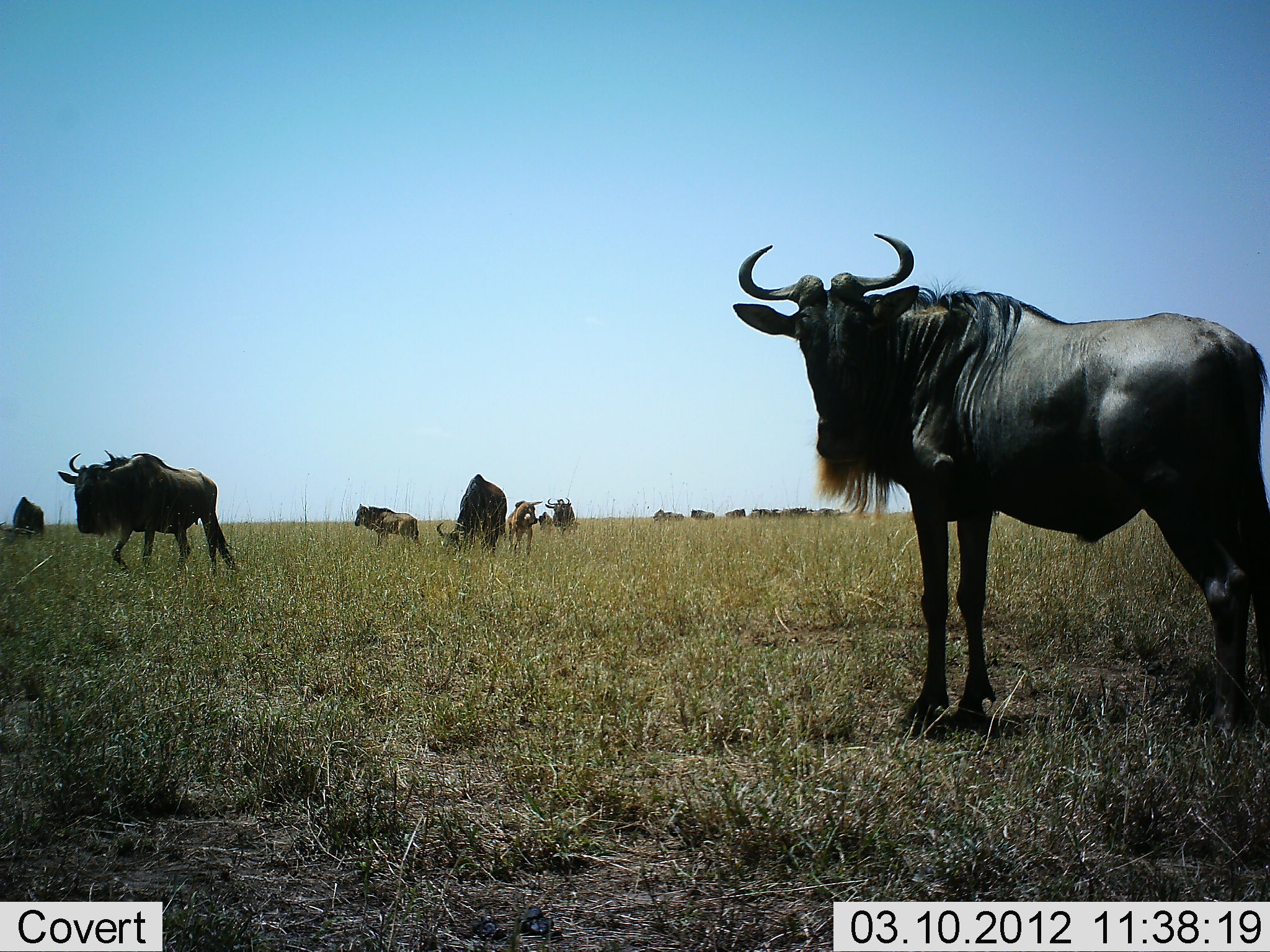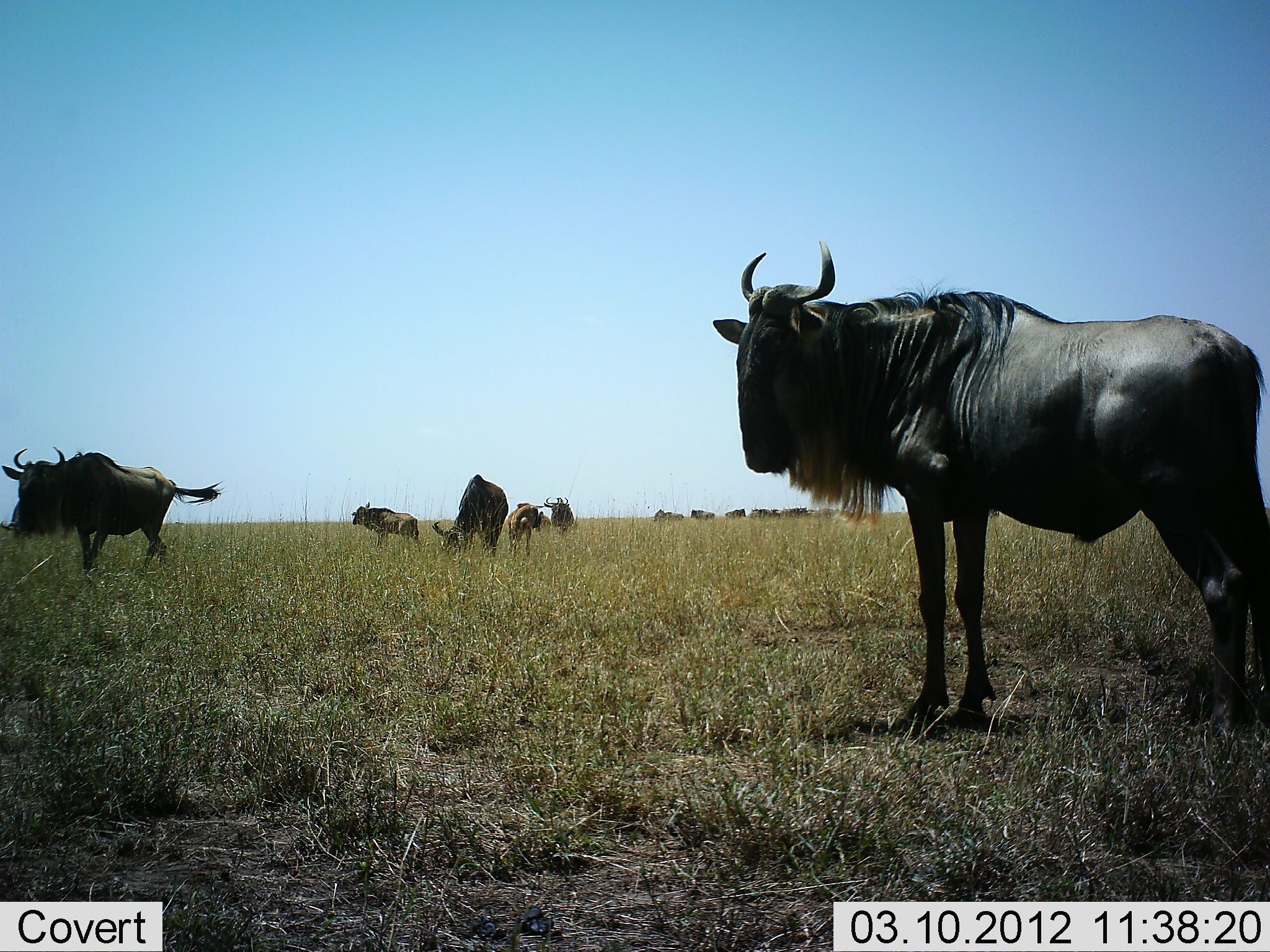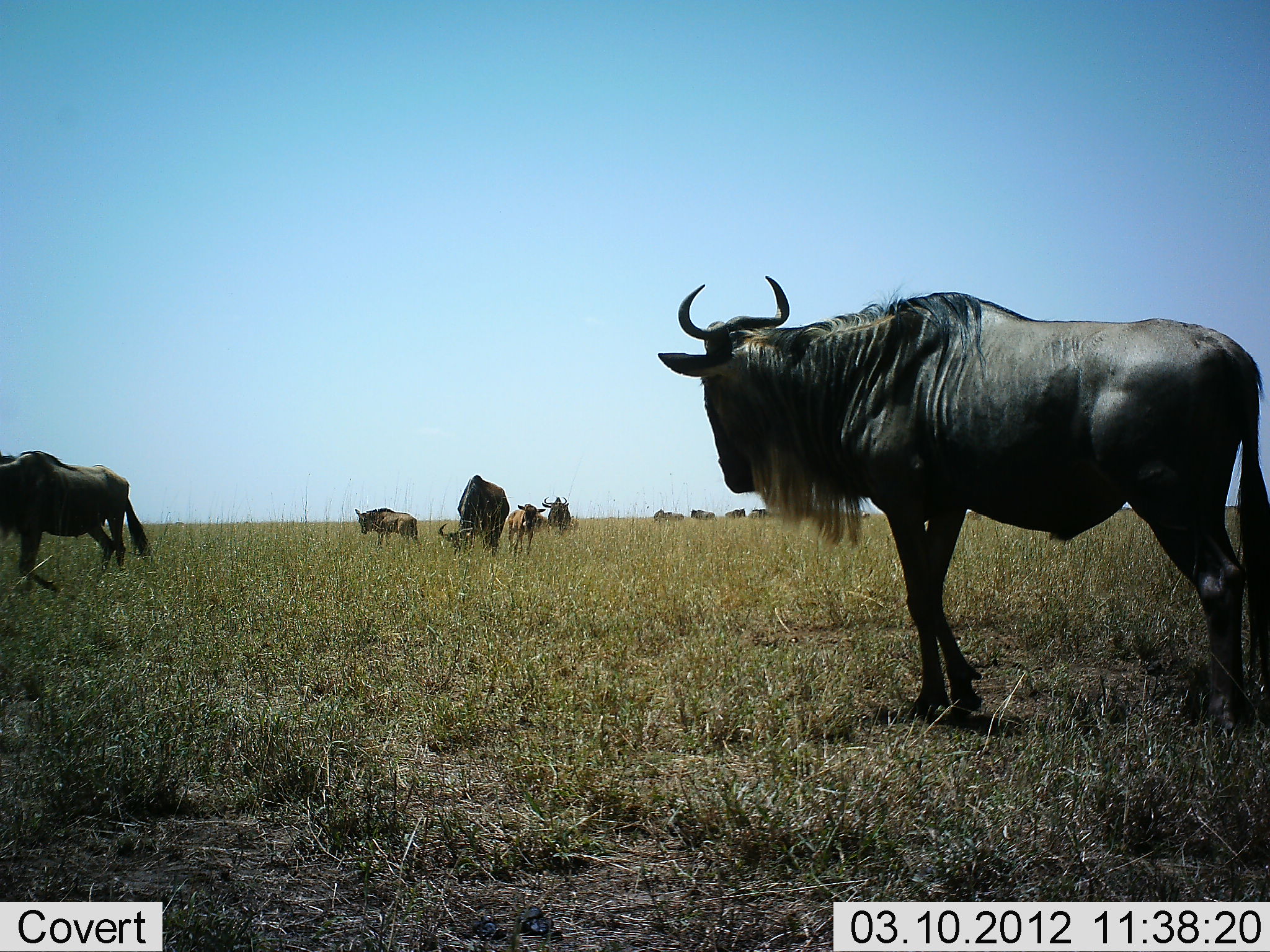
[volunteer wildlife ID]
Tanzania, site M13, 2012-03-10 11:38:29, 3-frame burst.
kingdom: Animalia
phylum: Chordata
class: Mammalia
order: Artiodactyla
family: Bovidae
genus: Connochaetes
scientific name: Connochaetes taurinus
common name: blue wildebeest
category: wildebeest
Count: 11-50.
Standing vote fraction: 89%.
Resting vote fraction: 0%.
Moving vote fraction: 59%.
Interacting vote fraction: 0%.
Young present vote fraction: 48%.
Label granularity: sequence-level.